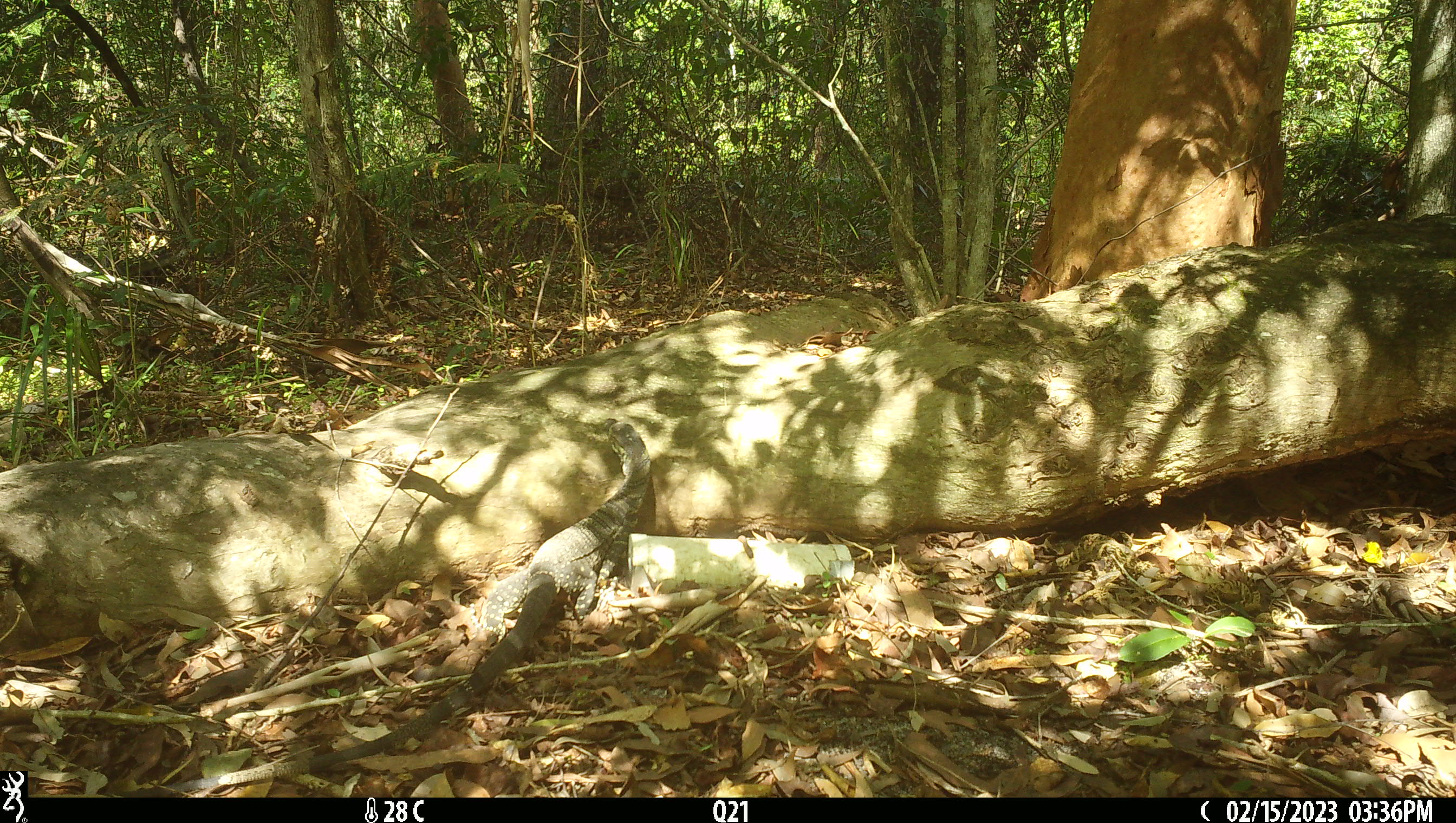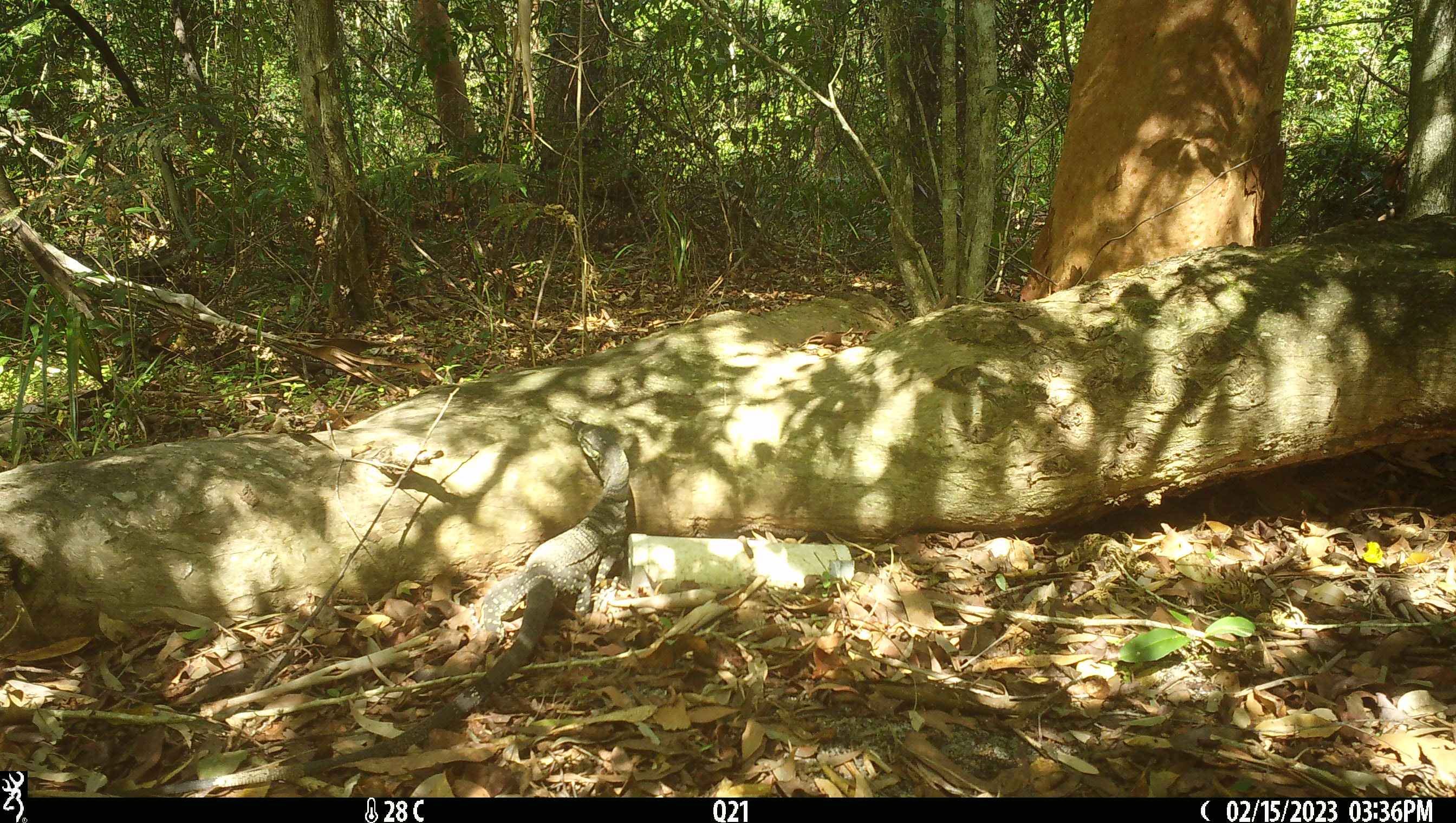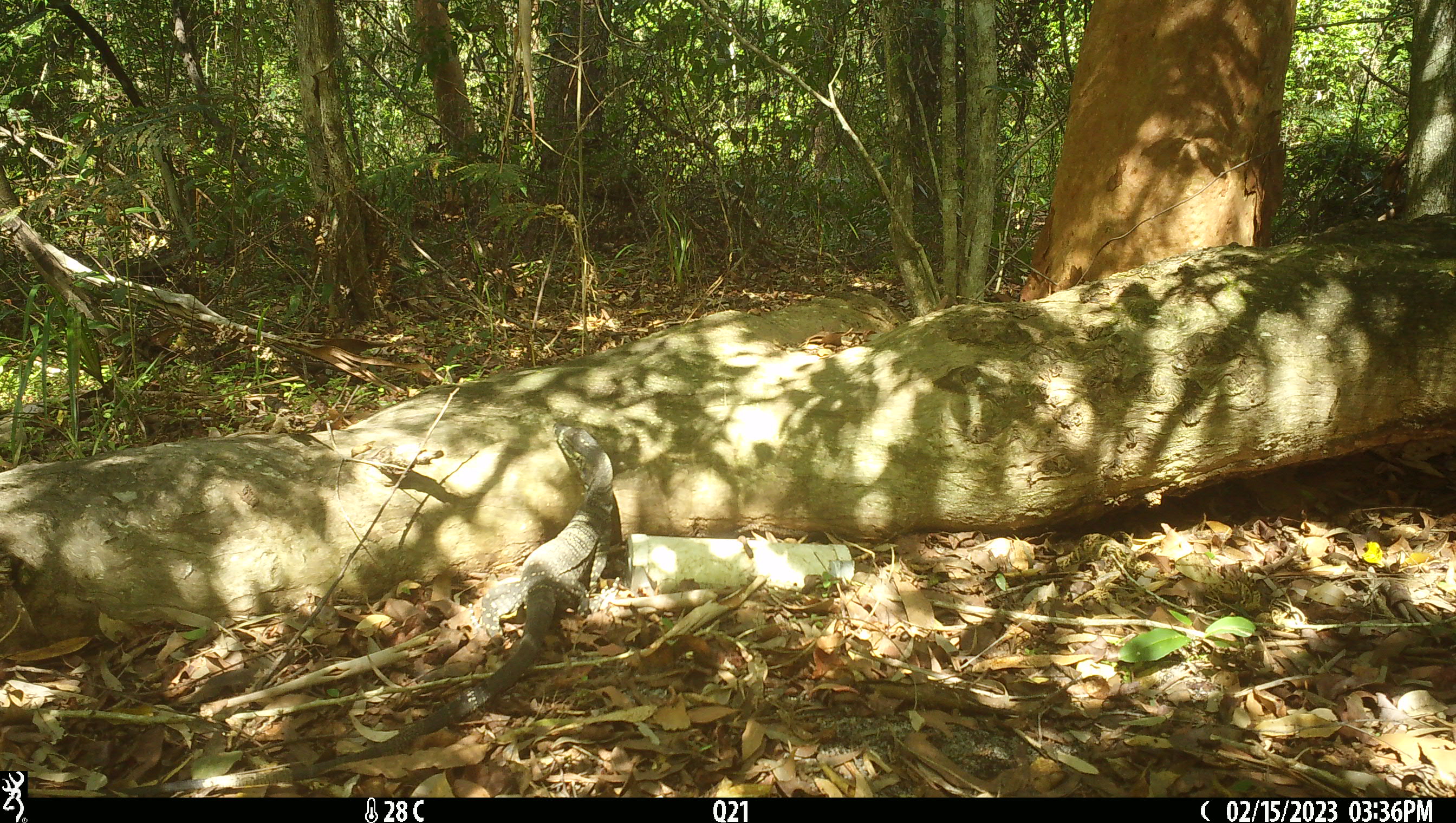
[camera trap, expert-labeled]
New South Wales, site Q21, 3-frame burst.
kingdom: Animalia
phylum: Chordata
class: Reptilia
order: Squamata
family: Varanidae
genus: Varanus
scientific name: Varanus varius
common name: lace monitor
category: goanna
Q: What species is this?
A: Goanna (lace monitor) (Varanus varius).